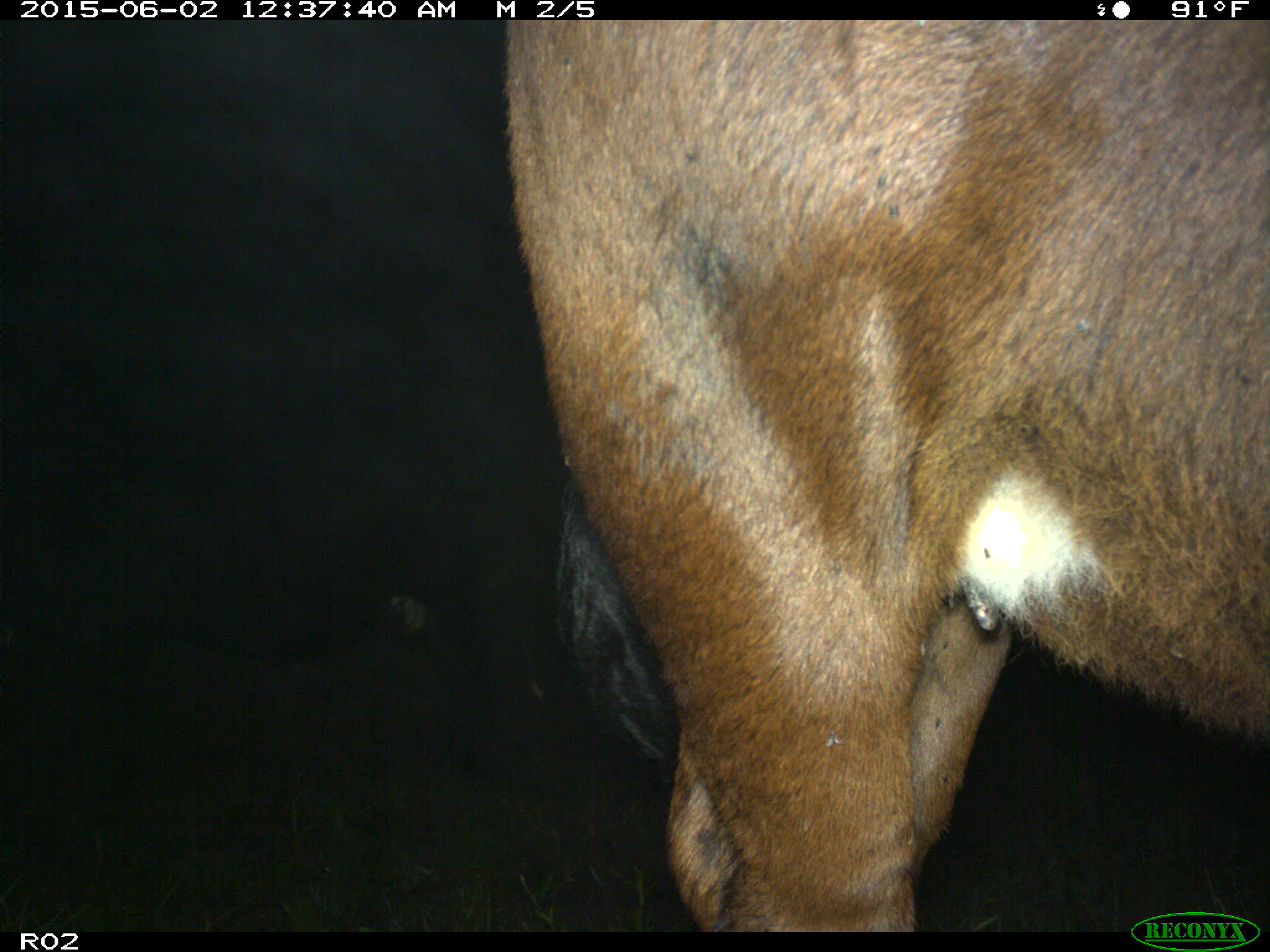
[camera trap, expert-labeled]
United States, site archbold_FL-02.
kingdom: Animalia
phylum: Chordata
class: Mammalia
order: Artiodactyla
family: Bovidae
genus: Bos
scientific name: Bos taurus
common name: domestic cow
Bos taurus (domestic cow).